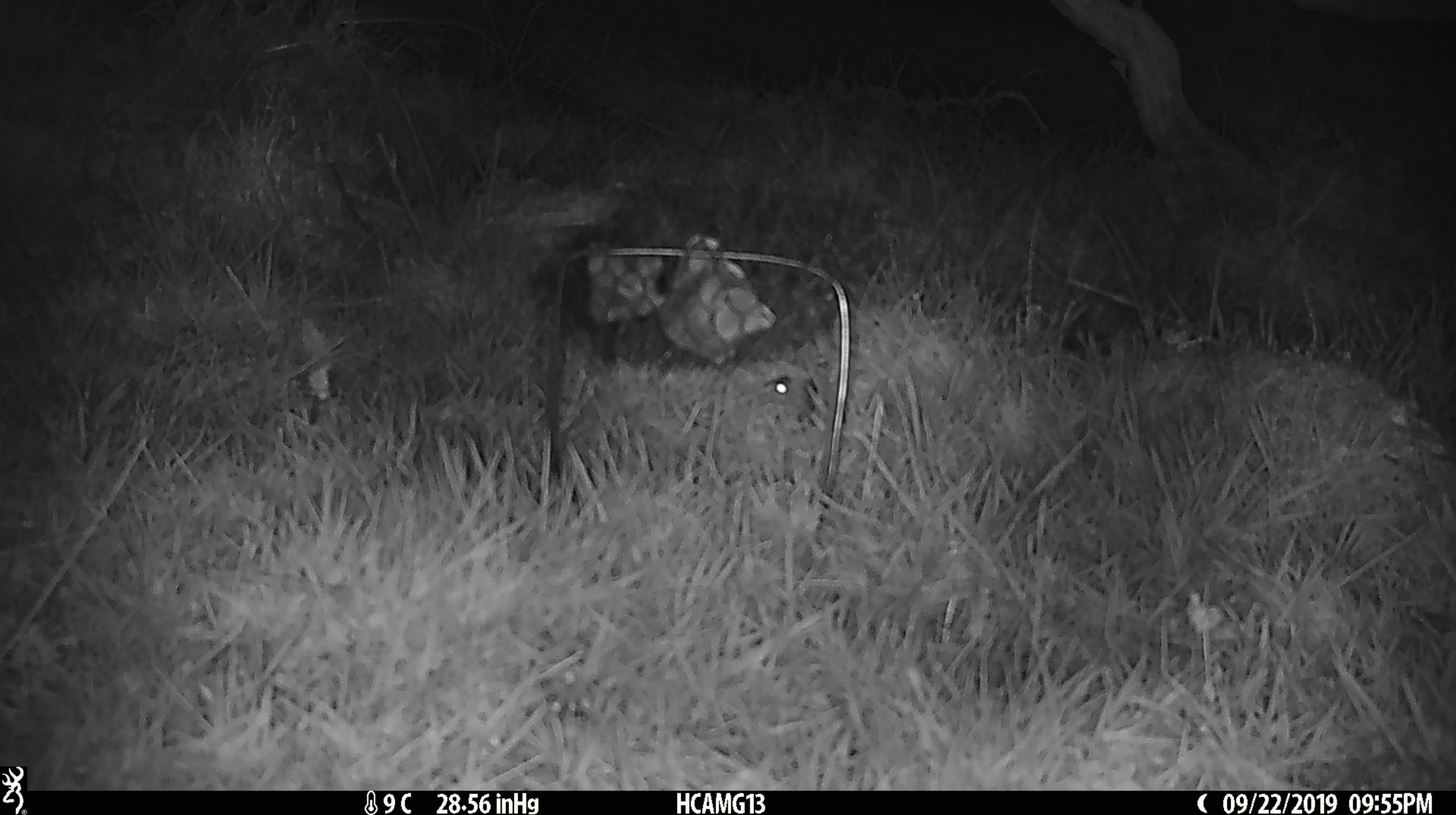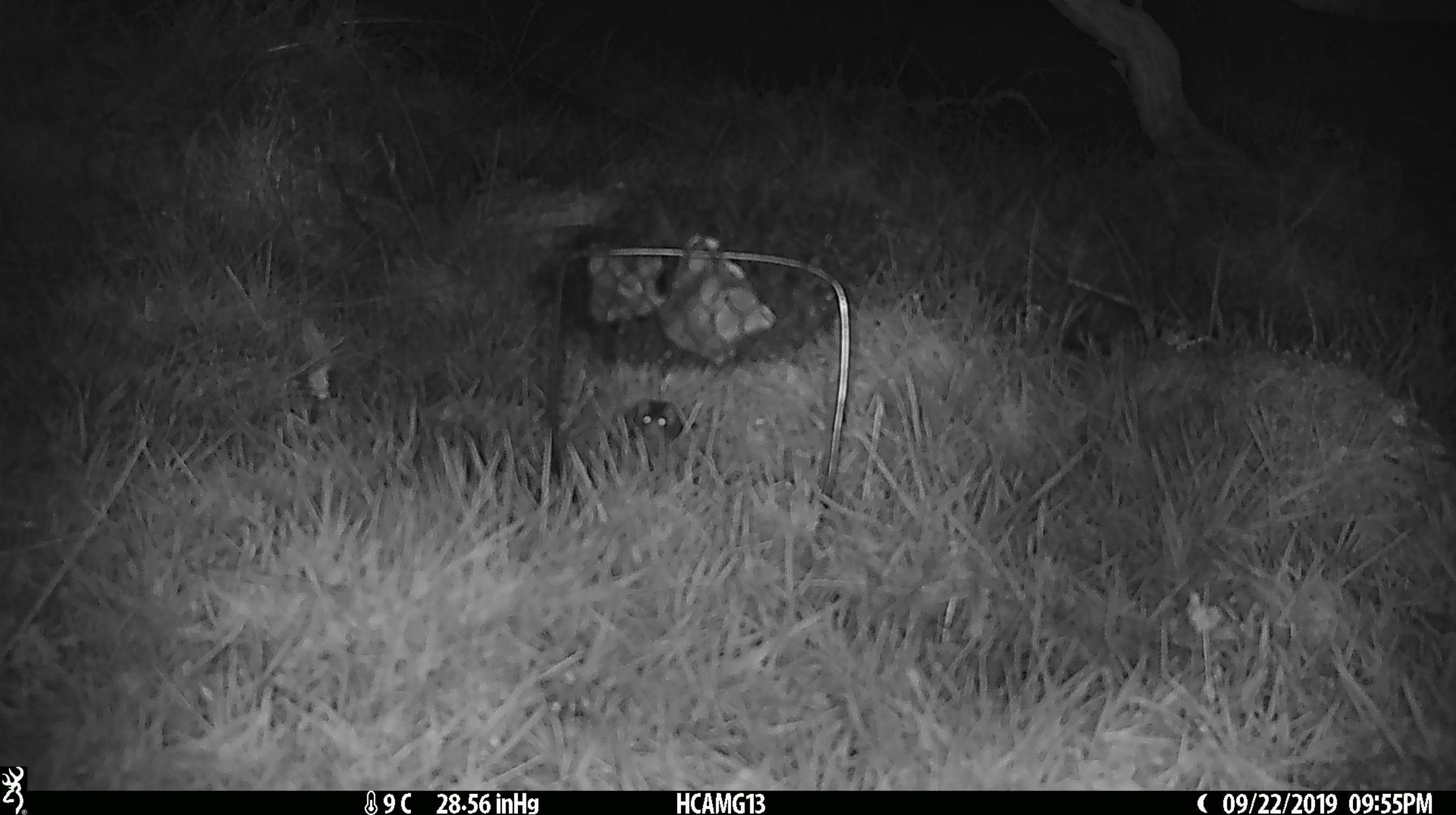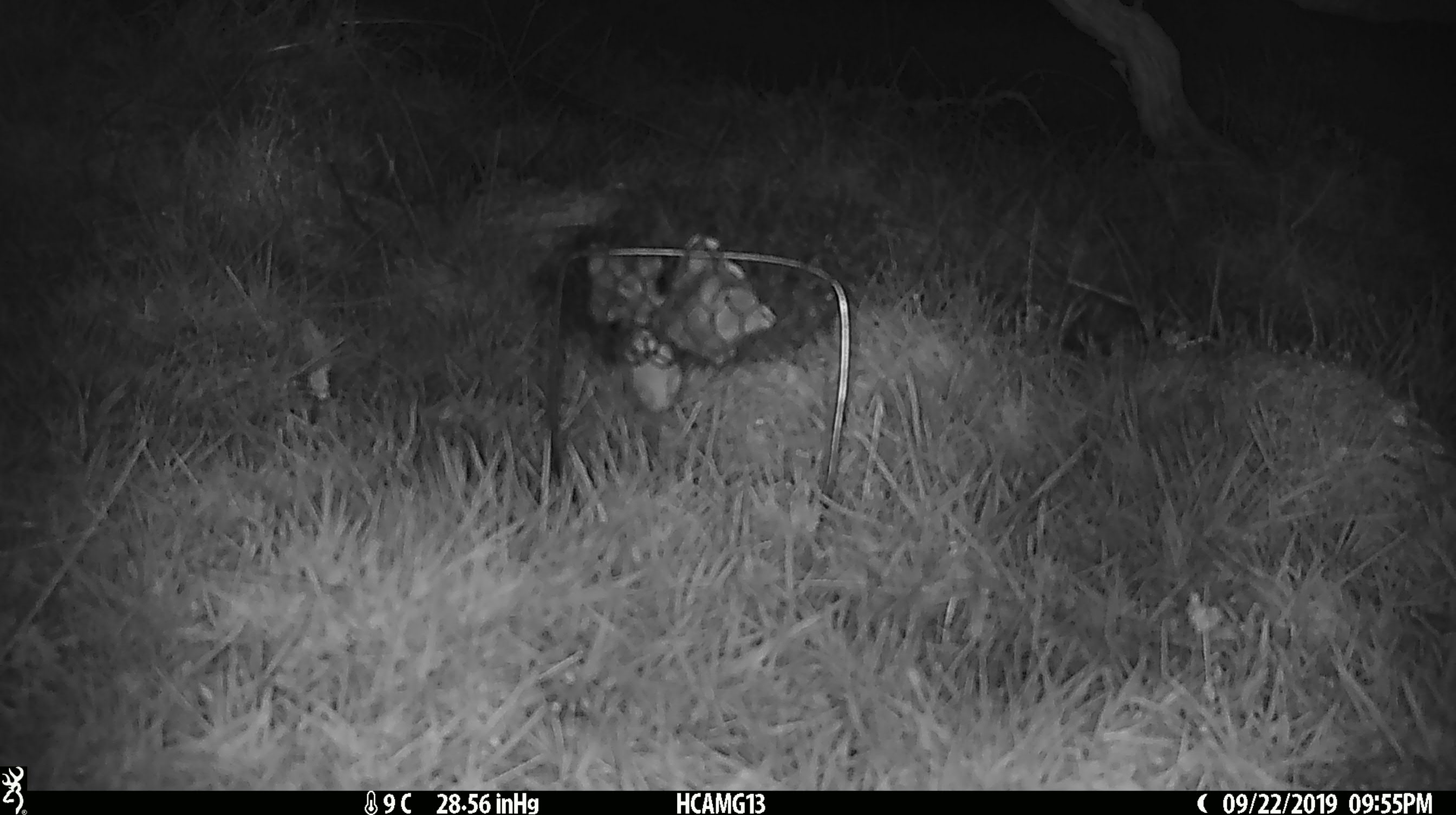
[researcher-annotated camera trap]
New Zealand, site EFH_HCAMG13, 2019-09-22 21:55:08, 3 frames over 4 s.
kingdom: Animalia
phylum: Chordata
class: Mammalia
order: Rodentia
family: Muridae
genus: Mus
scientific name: Mus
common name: mouse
Mouse (Mus).